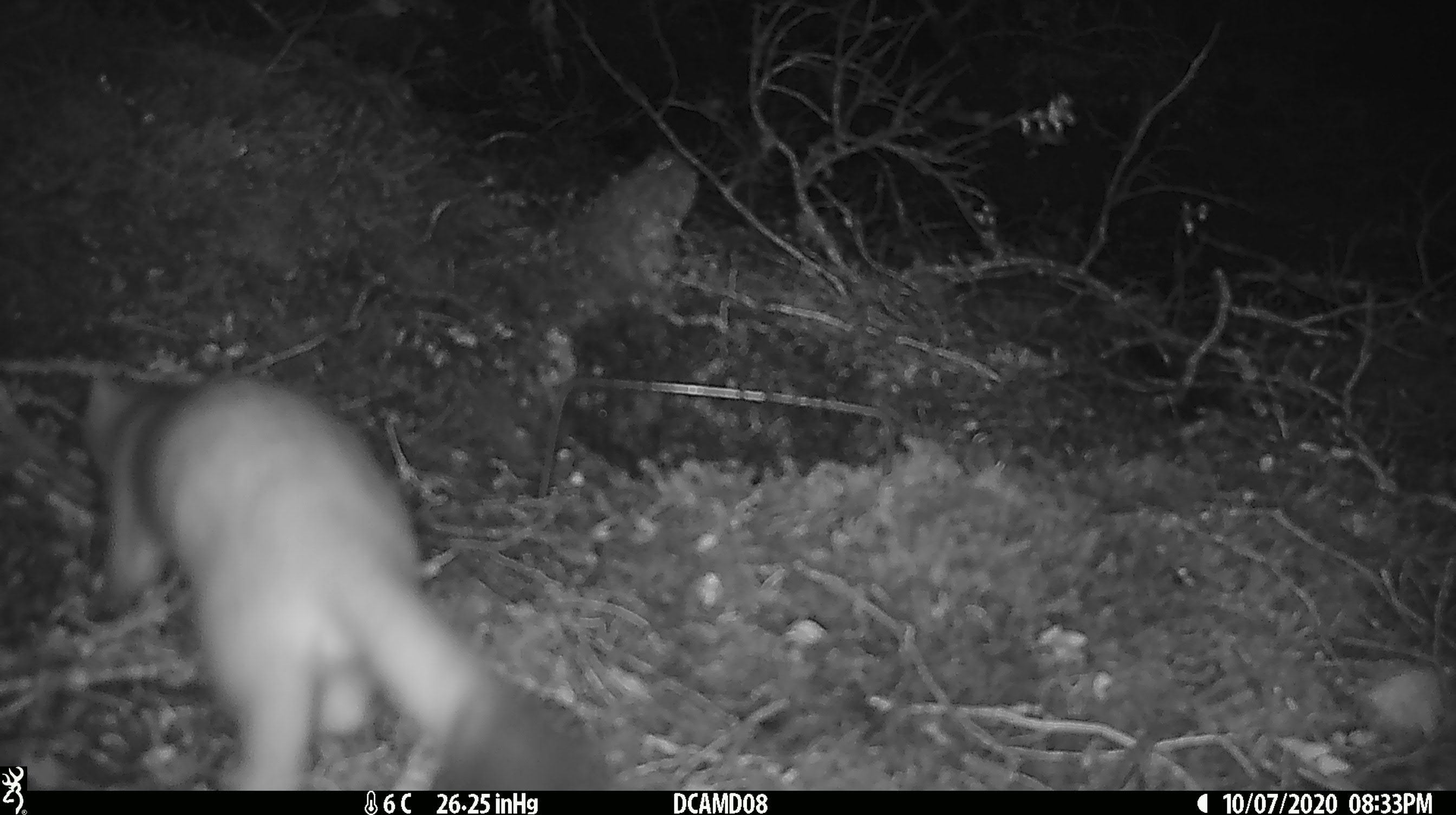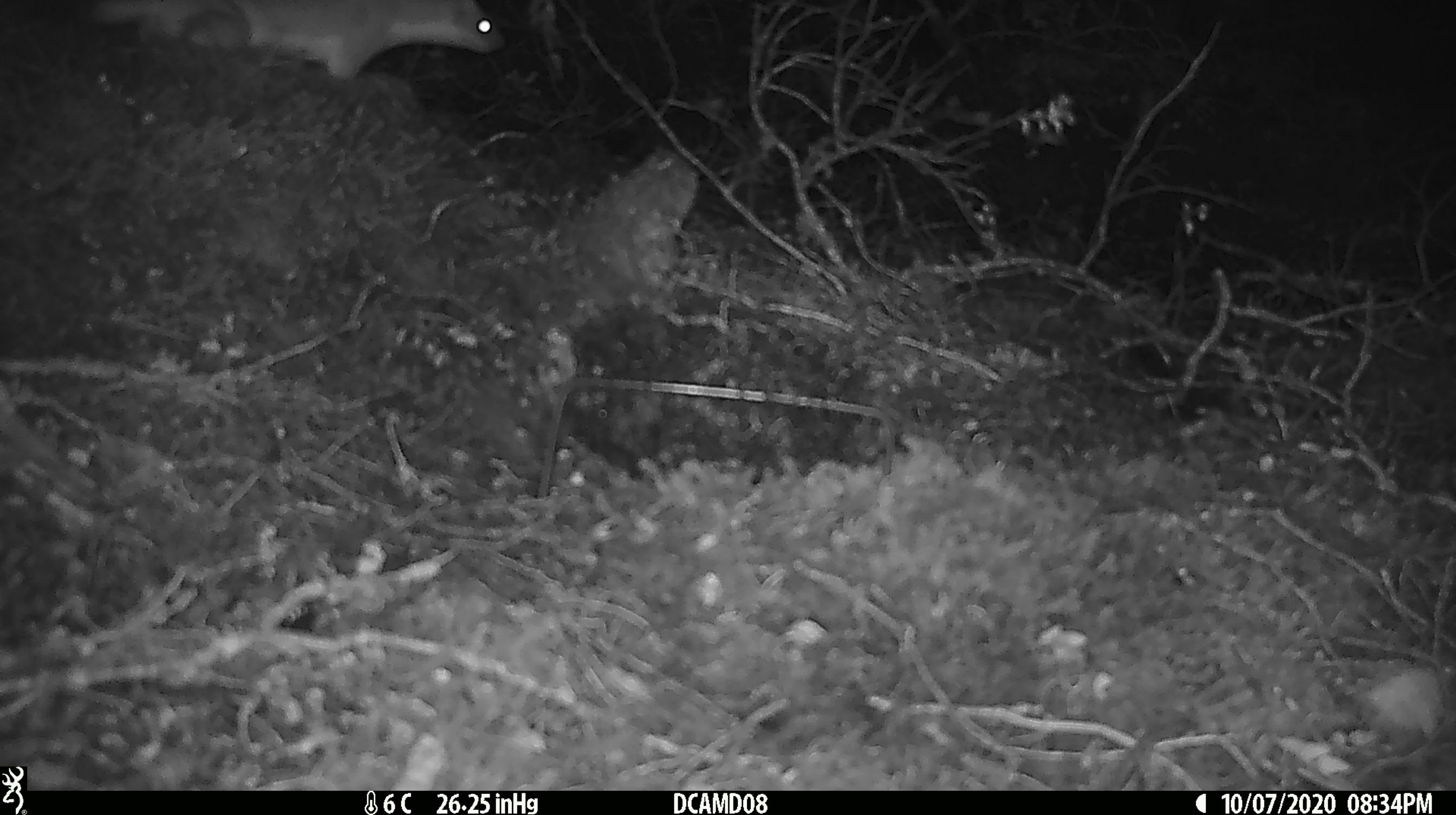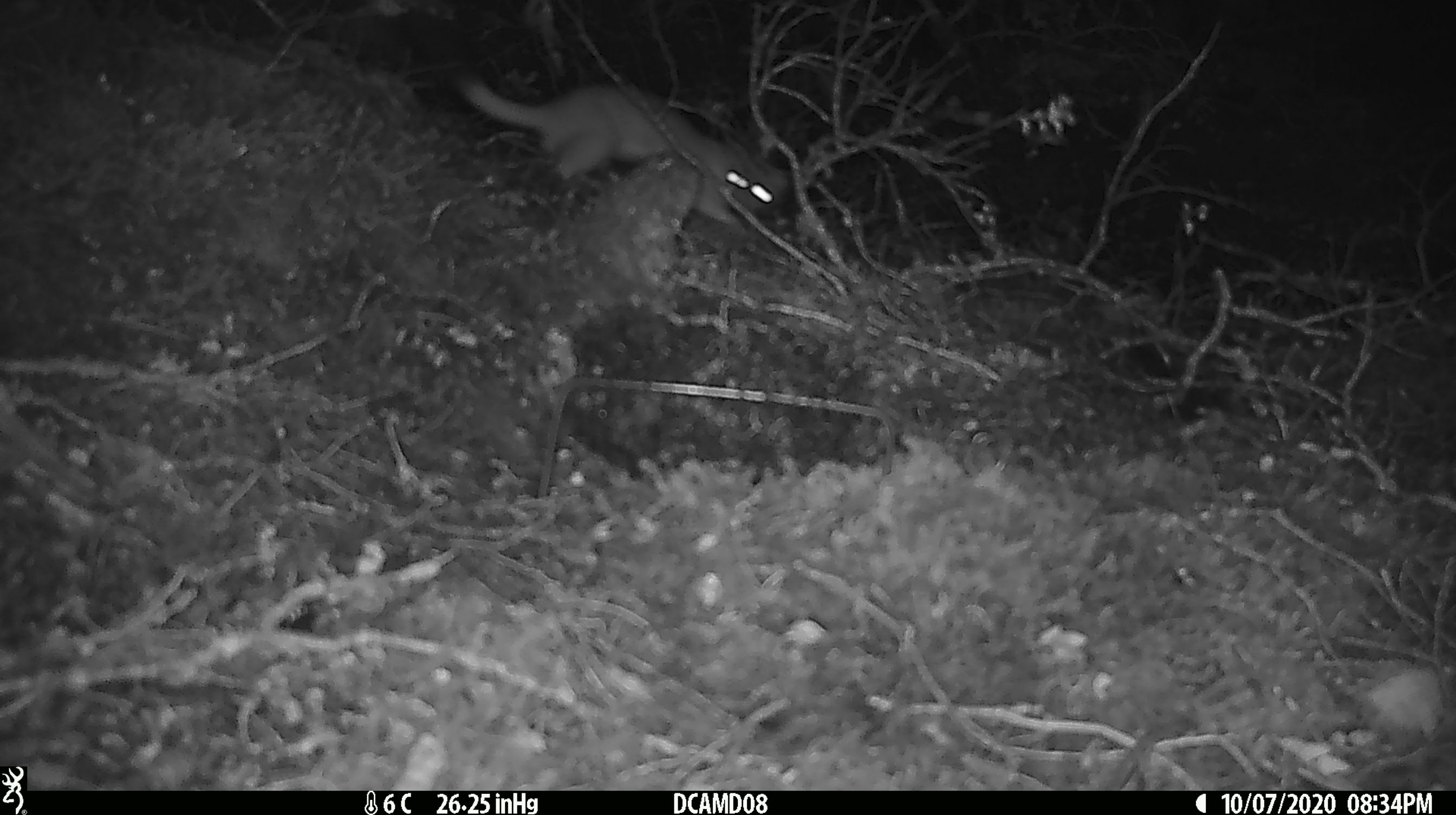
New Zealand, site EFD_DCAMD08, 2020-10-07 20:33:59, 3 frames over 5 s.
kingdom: Animalia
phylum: Chordata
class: Mammalia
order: Carnivora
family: Mustelidae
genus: Mustela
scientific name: Mustela erminea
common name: stoat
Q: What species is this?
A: Stoat (Mustela erminea).